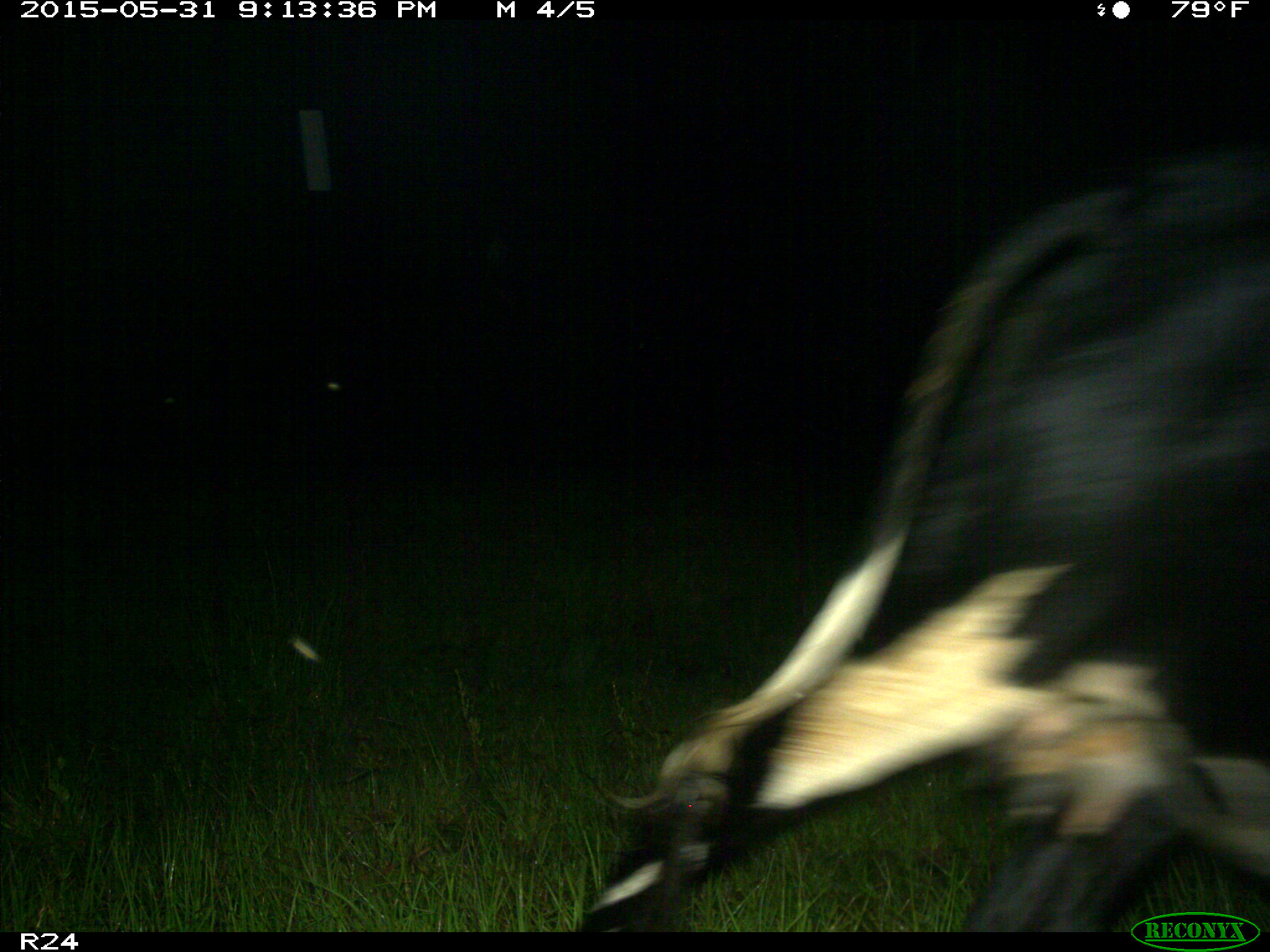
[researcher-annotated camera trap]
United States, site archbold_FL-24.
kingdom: Animalia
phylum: Chordata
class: Mammalia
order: Artiodactyla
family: Bovidae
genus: Bos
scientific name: Bos taurus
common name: domestic cow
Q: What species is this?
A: Bos taurus (domestic cow).